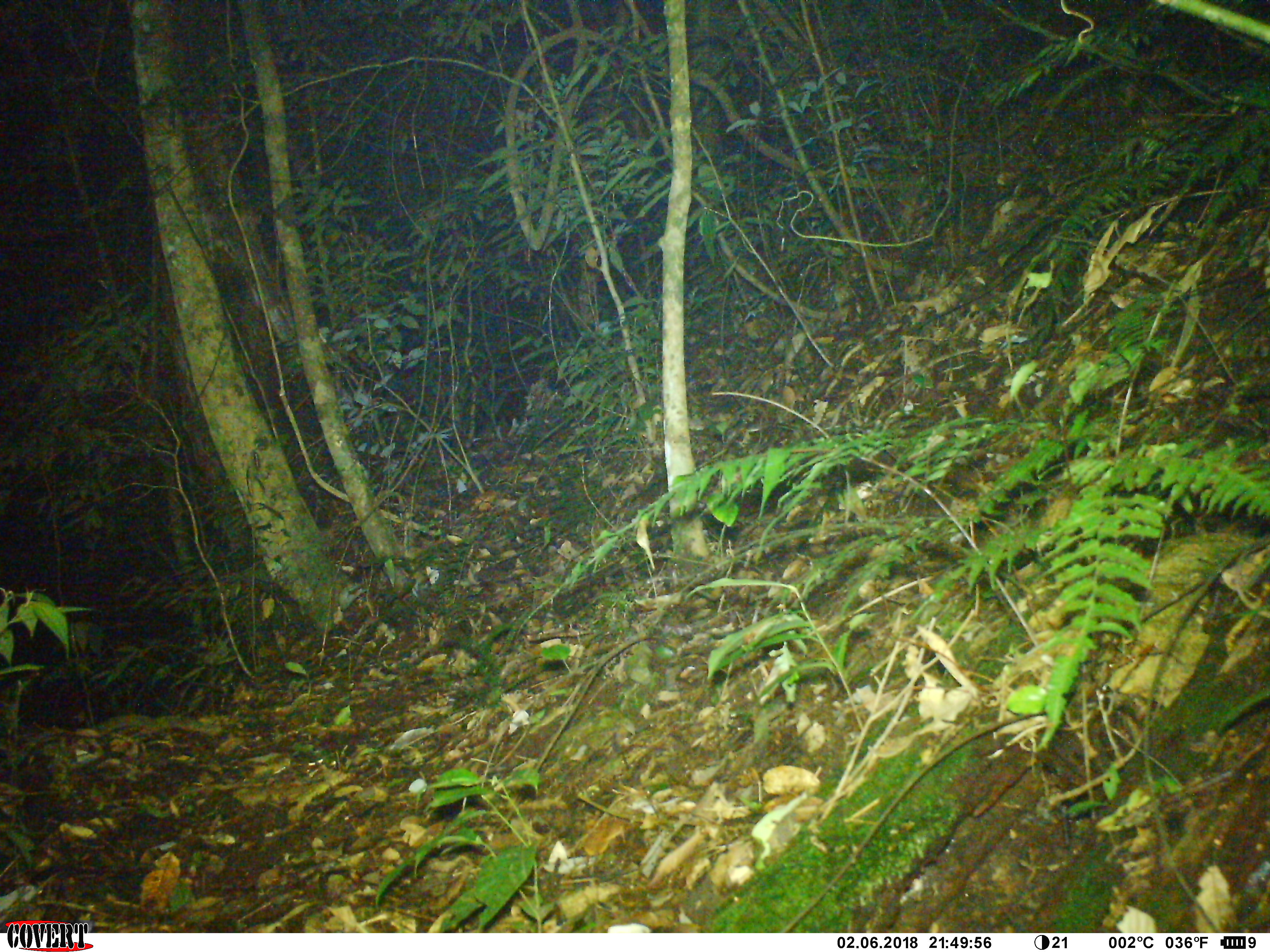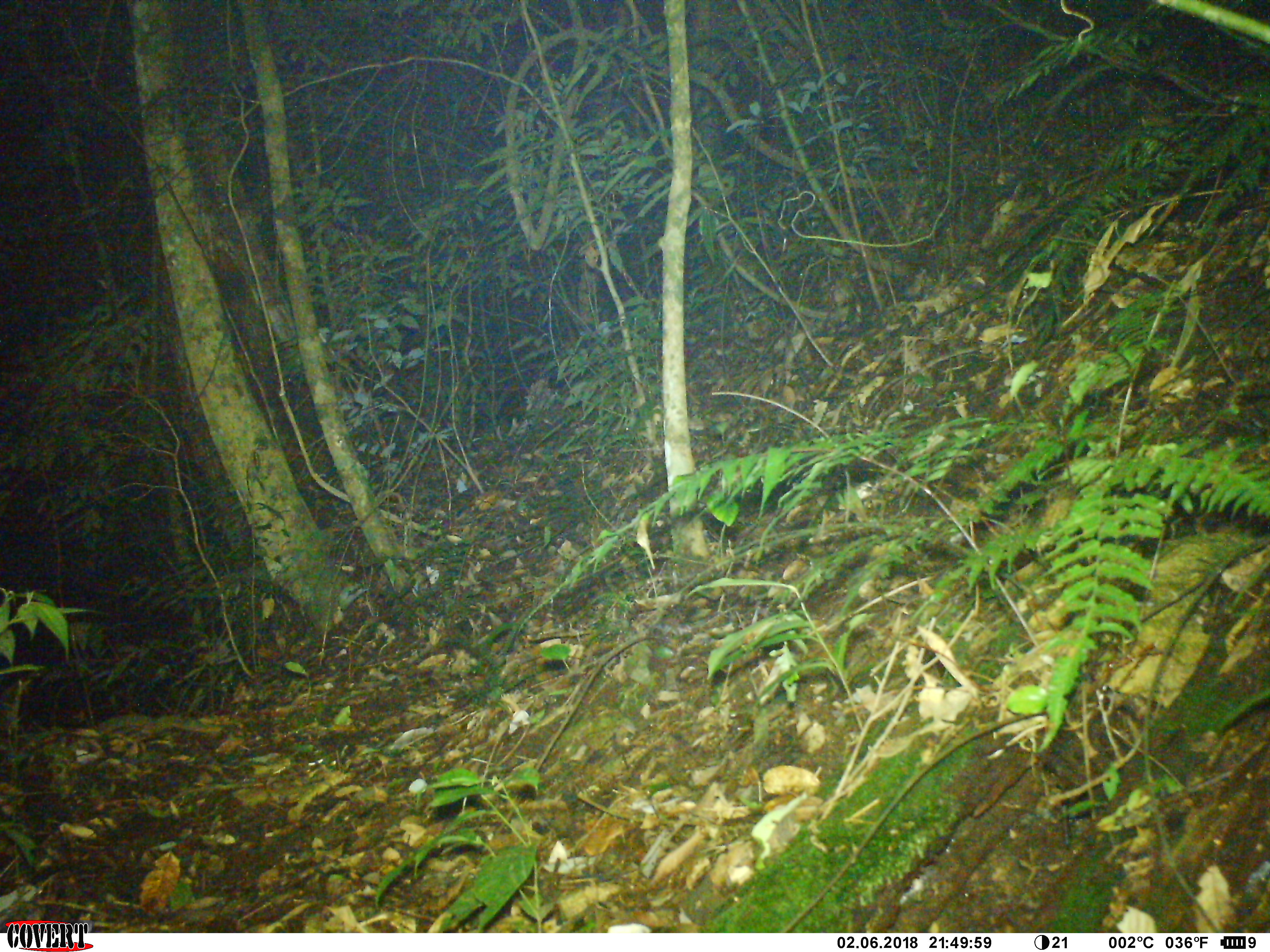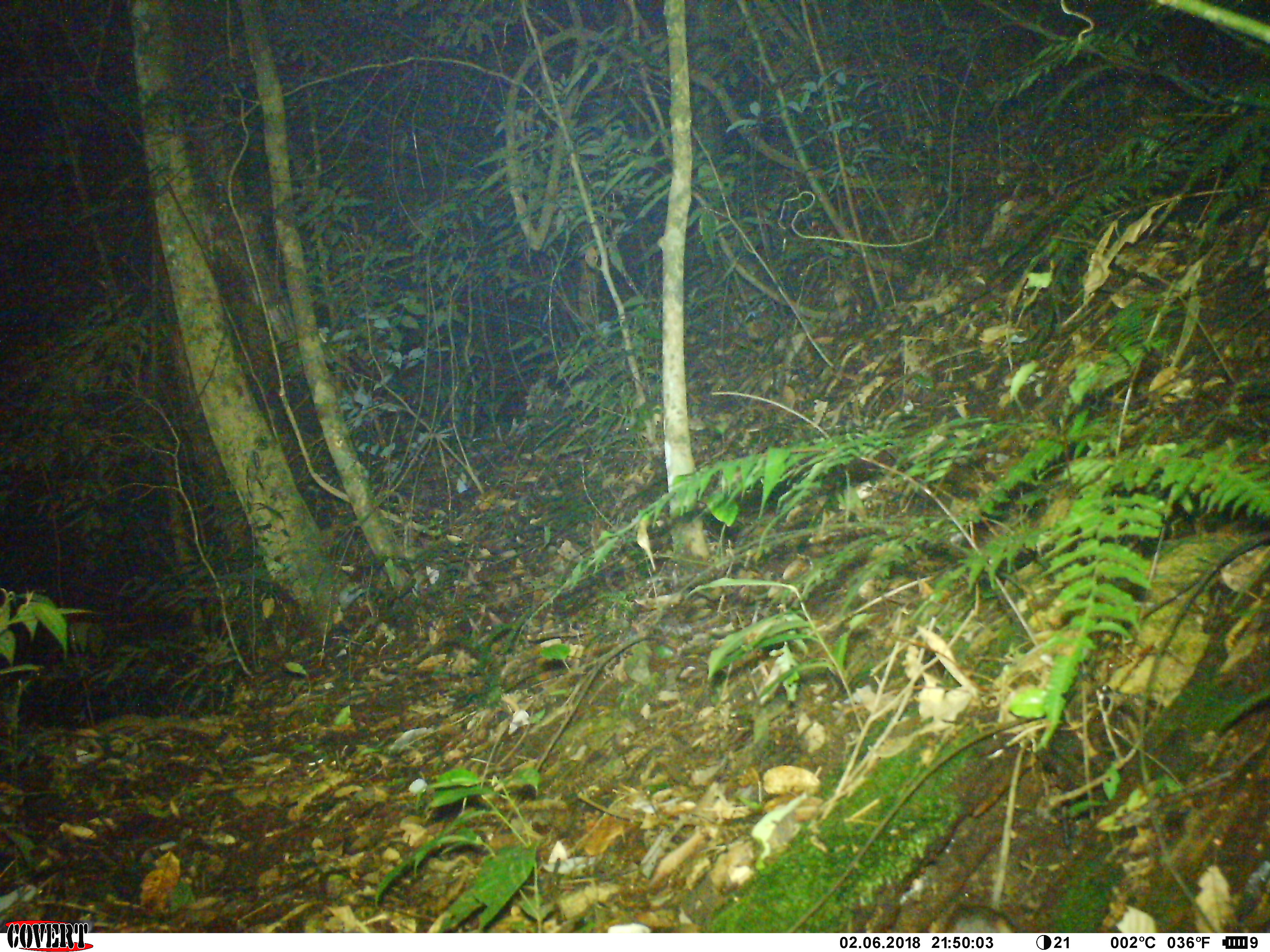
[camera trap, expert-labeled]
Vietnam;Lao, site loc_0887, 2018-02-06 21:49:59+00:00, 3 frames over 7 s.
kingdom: Animalia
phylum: Chordata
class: Mammalia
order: Rodentia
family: Muridae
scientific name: Muridae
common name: old-world mice and rats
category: unidentified murid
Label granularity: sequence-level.